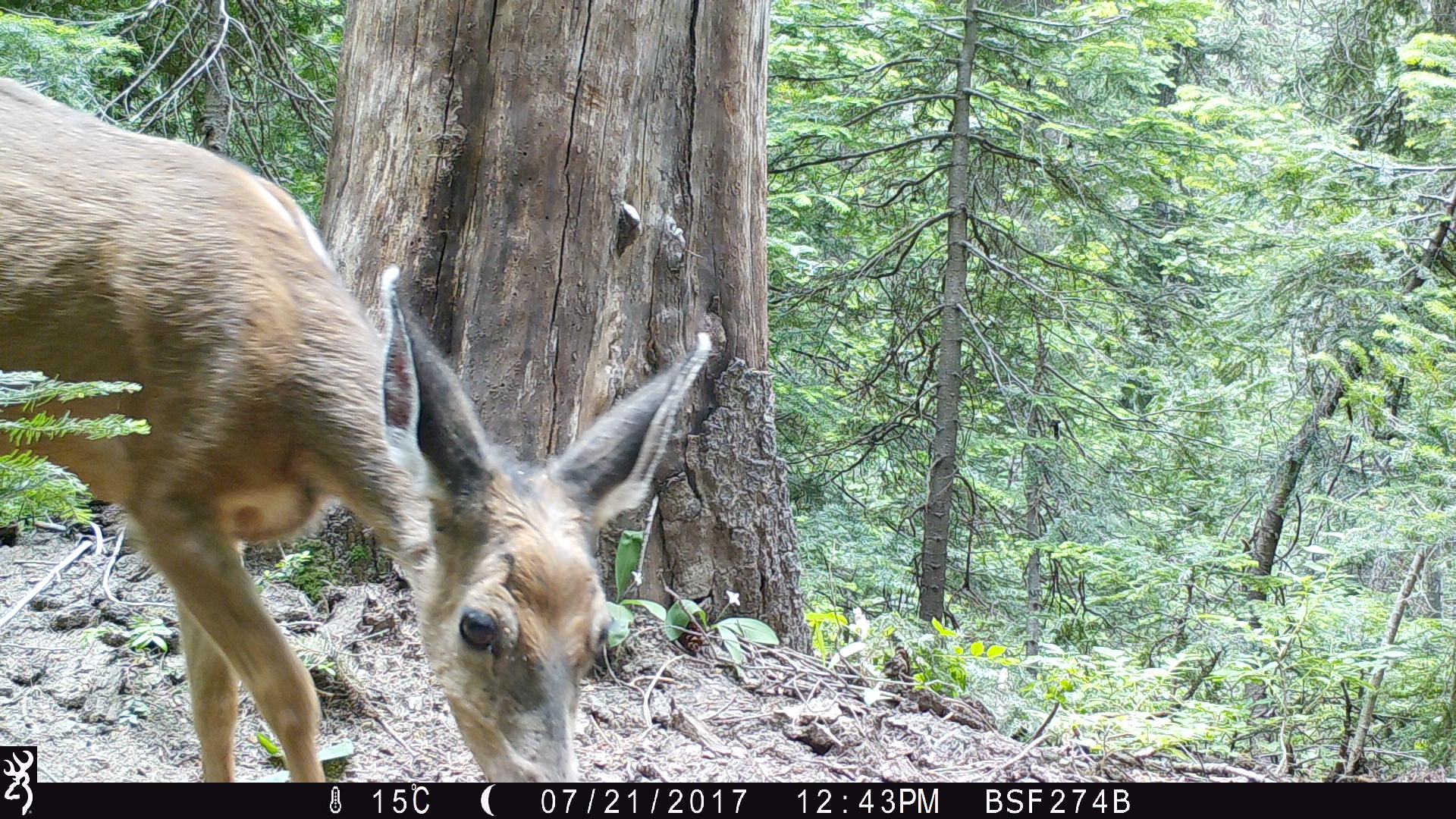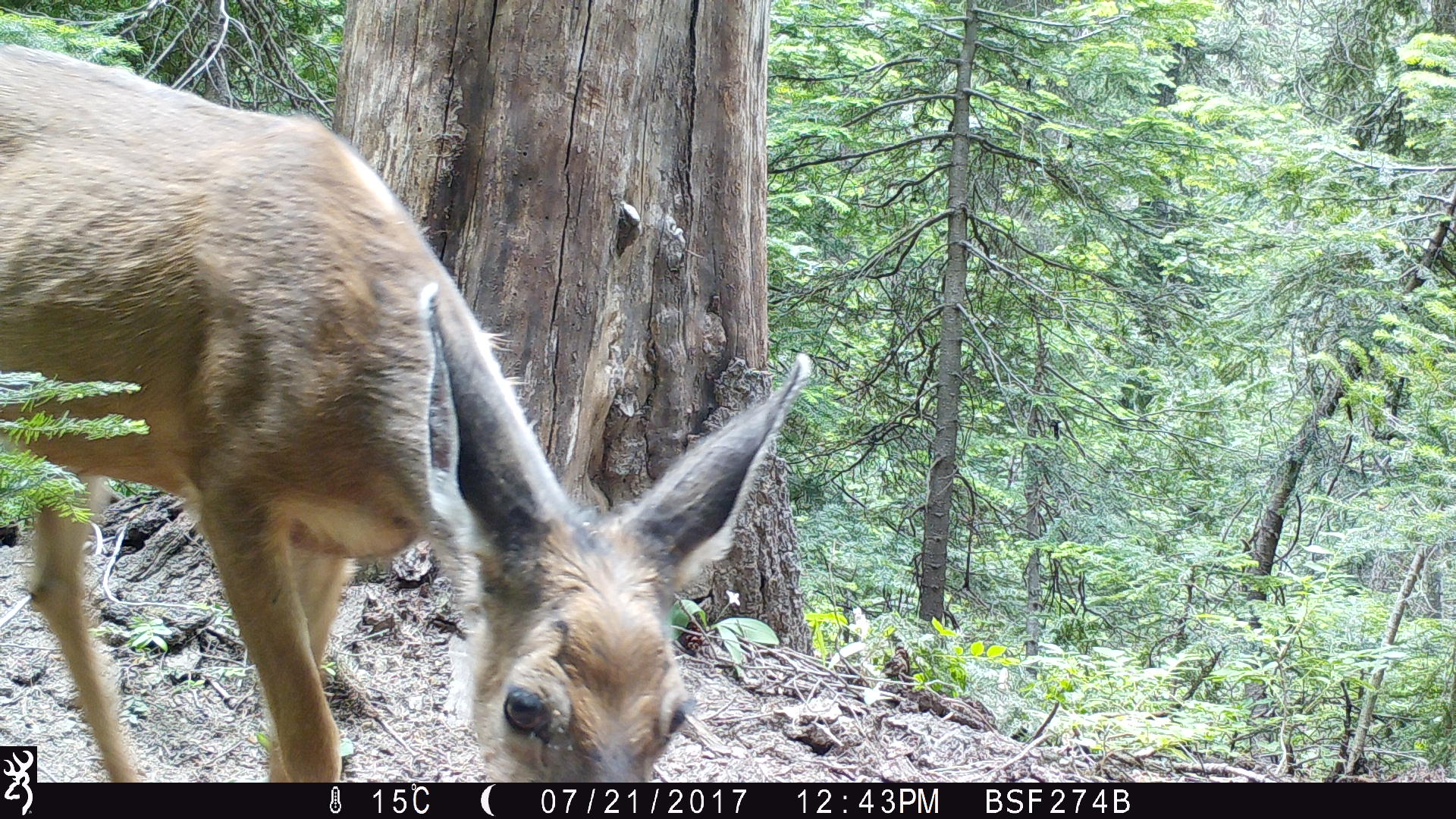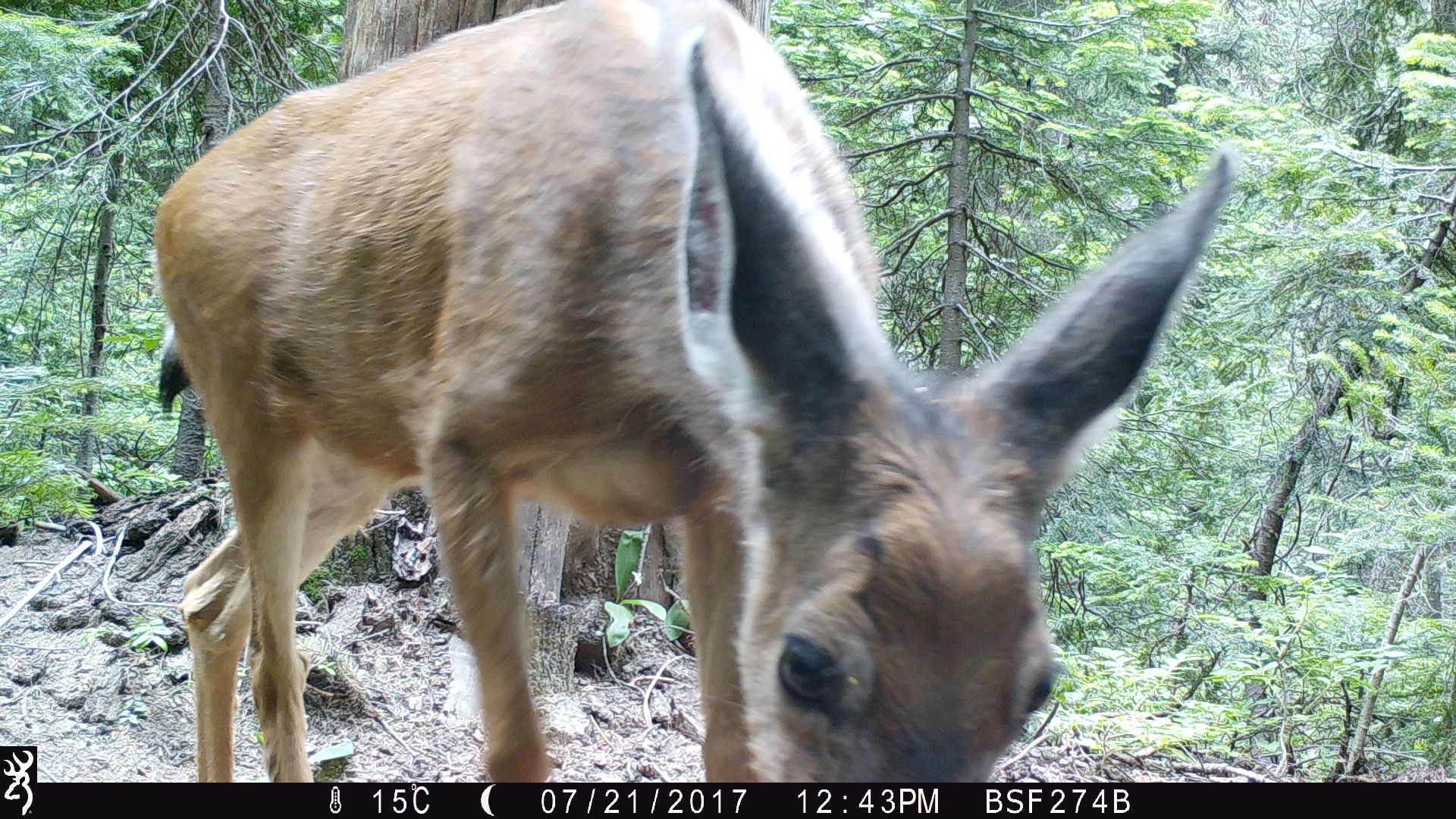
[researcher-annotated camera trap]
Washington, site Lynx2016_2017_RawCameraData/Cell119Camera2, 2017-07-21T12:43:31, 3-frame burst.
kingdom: Animalia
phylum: Chordata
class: Mammalia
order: Artiodactyla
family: Cervidae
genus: Odocoileus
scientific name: Odocoileus hemionus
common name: mule deer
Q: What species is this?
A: Odocoileus hemionus (mule deer).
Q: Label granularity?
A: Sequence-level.